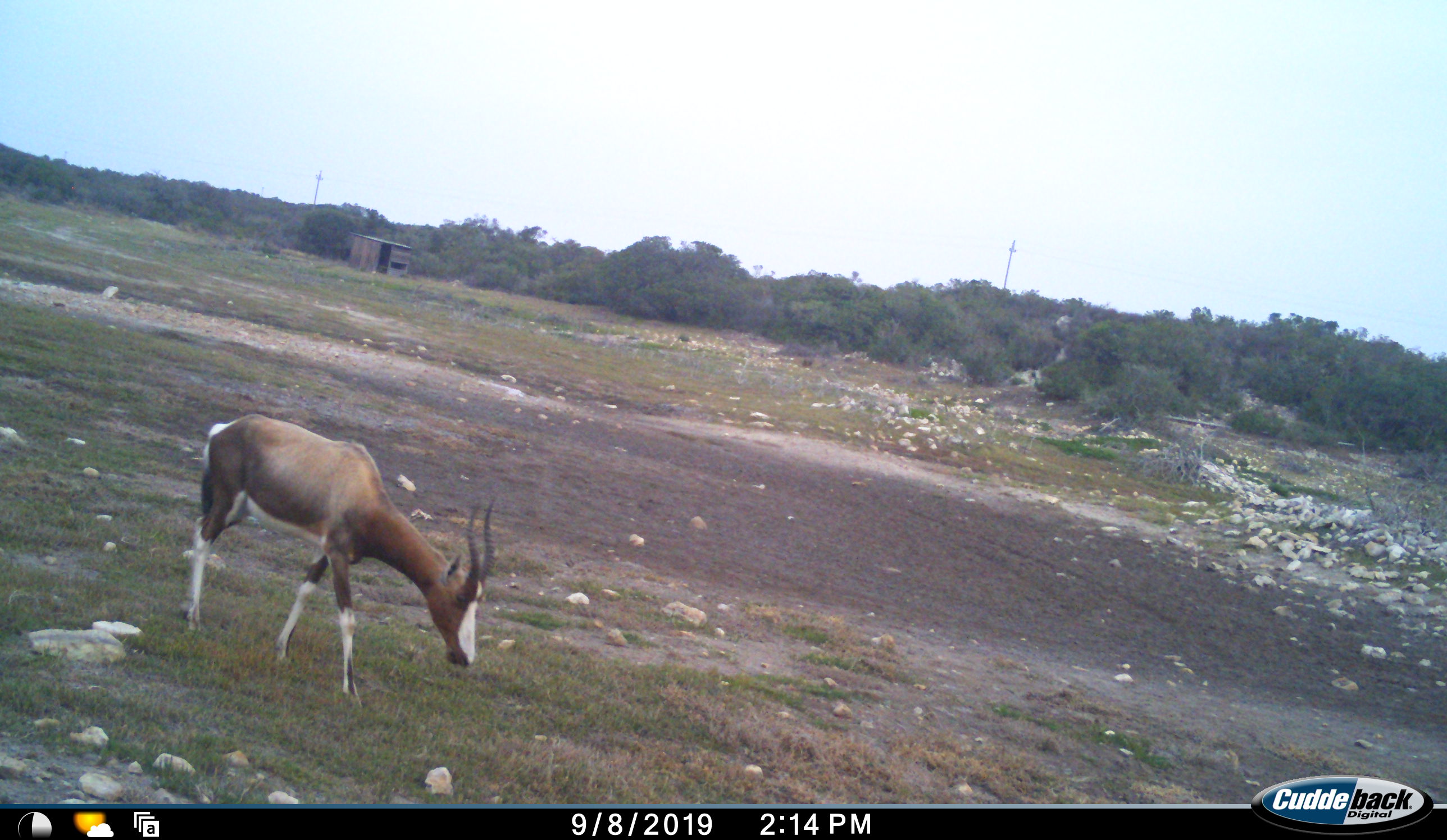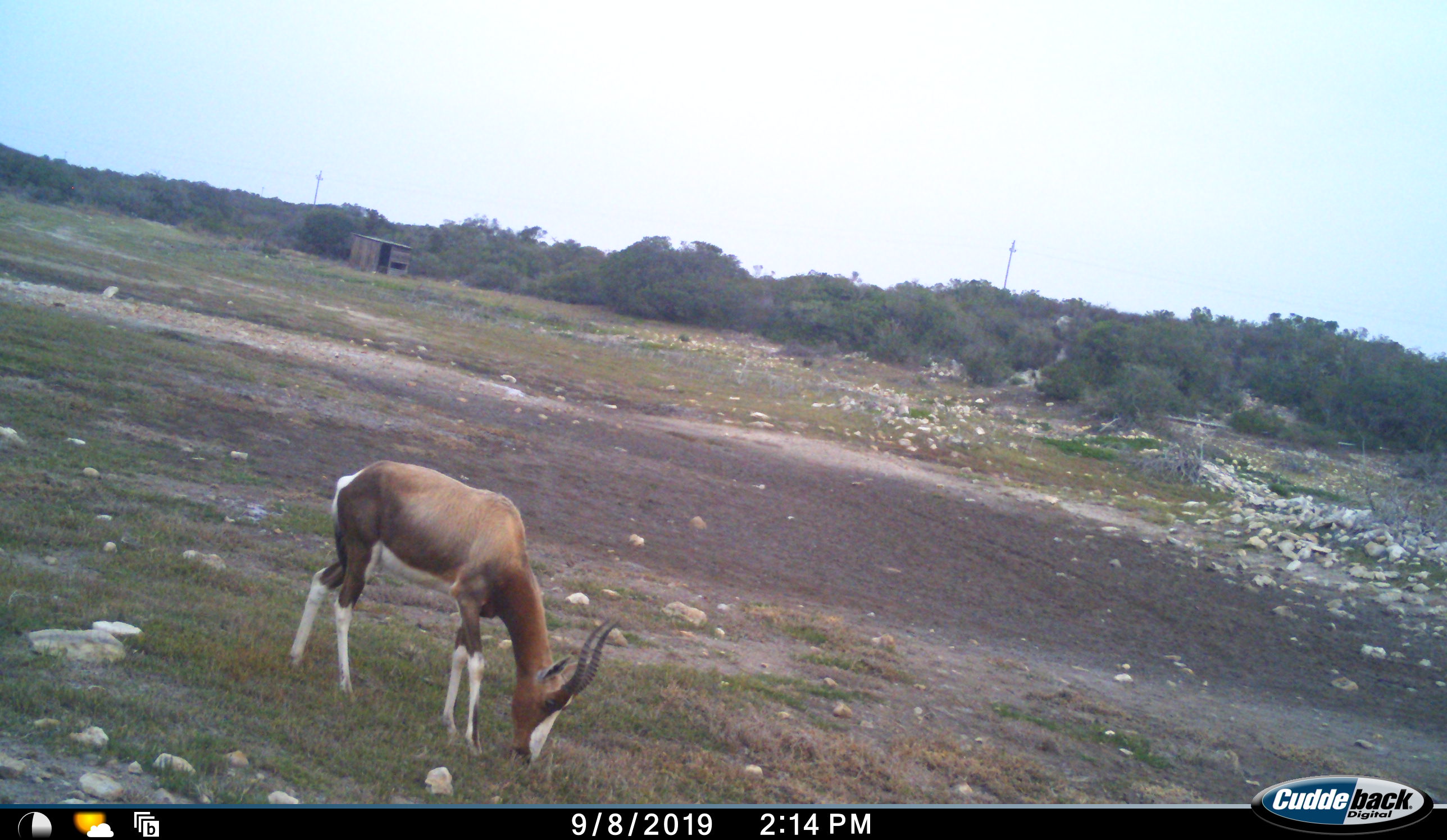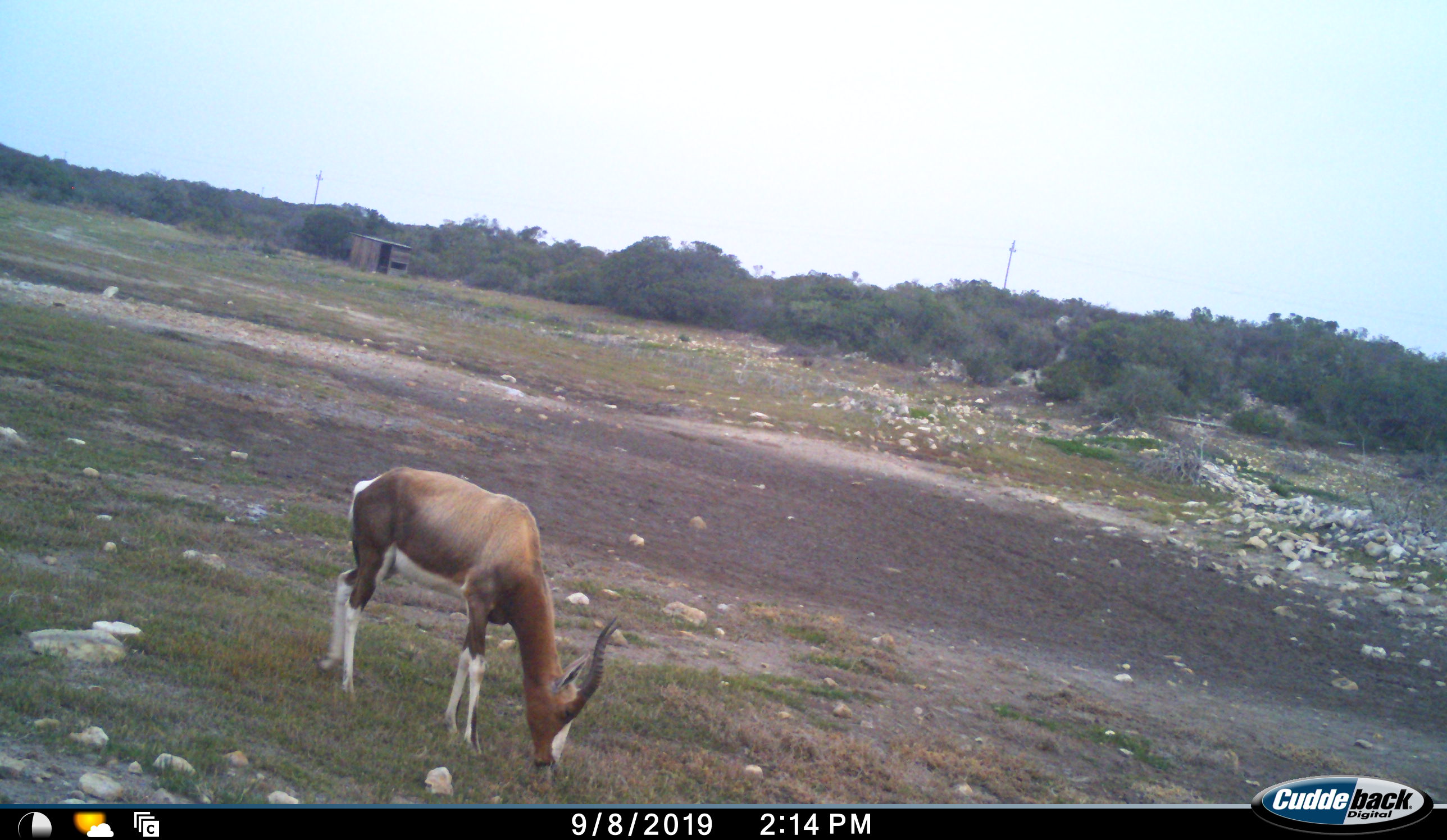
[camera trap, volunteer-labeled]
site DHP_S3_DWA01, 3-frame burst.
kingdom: Animalia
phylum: Chordata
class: Mammalia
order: Artiodactyla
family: Bovidae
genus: Damaliscus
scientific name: Damaliscus pygargus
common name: bontebok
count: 1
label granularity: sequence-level